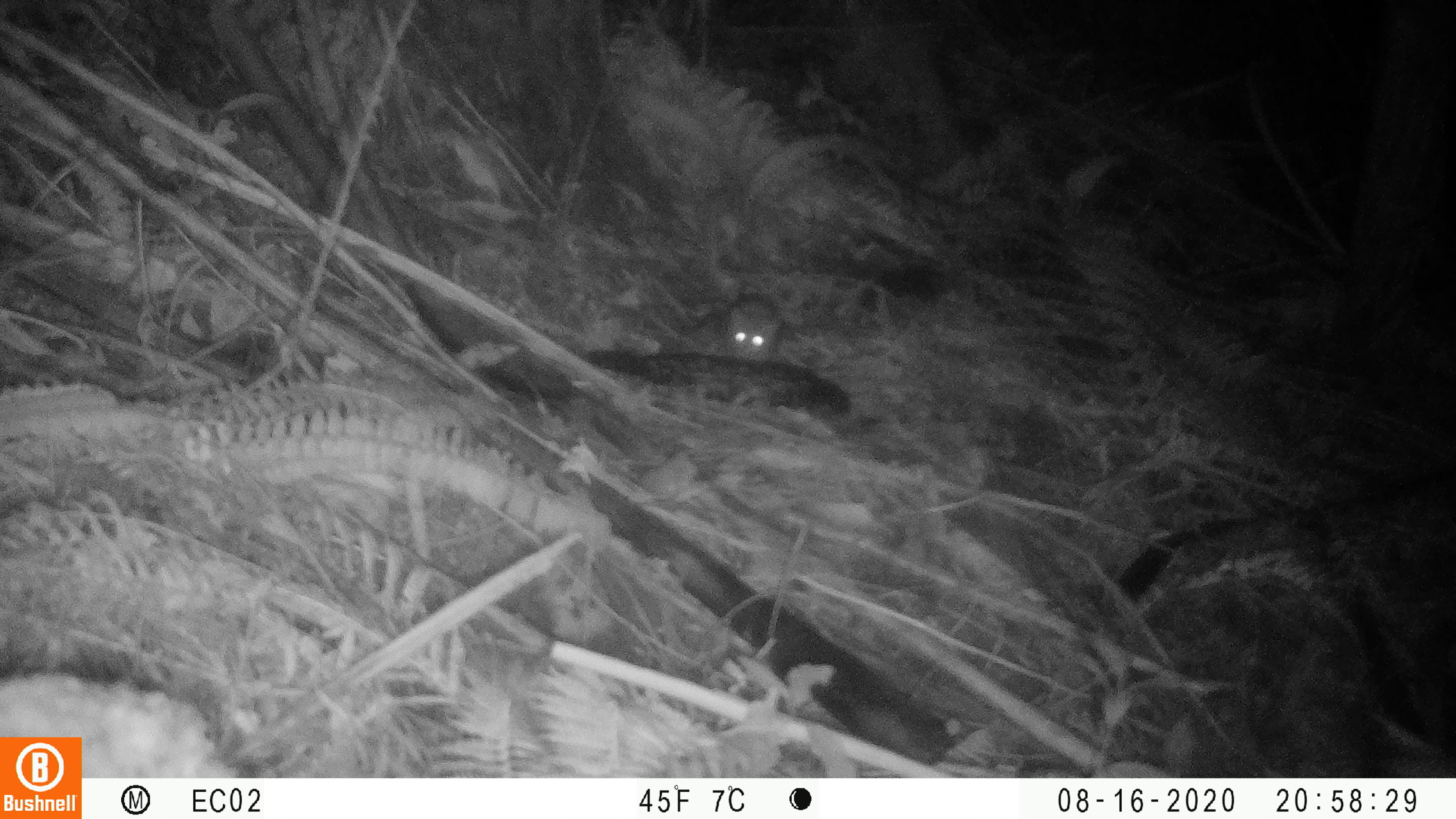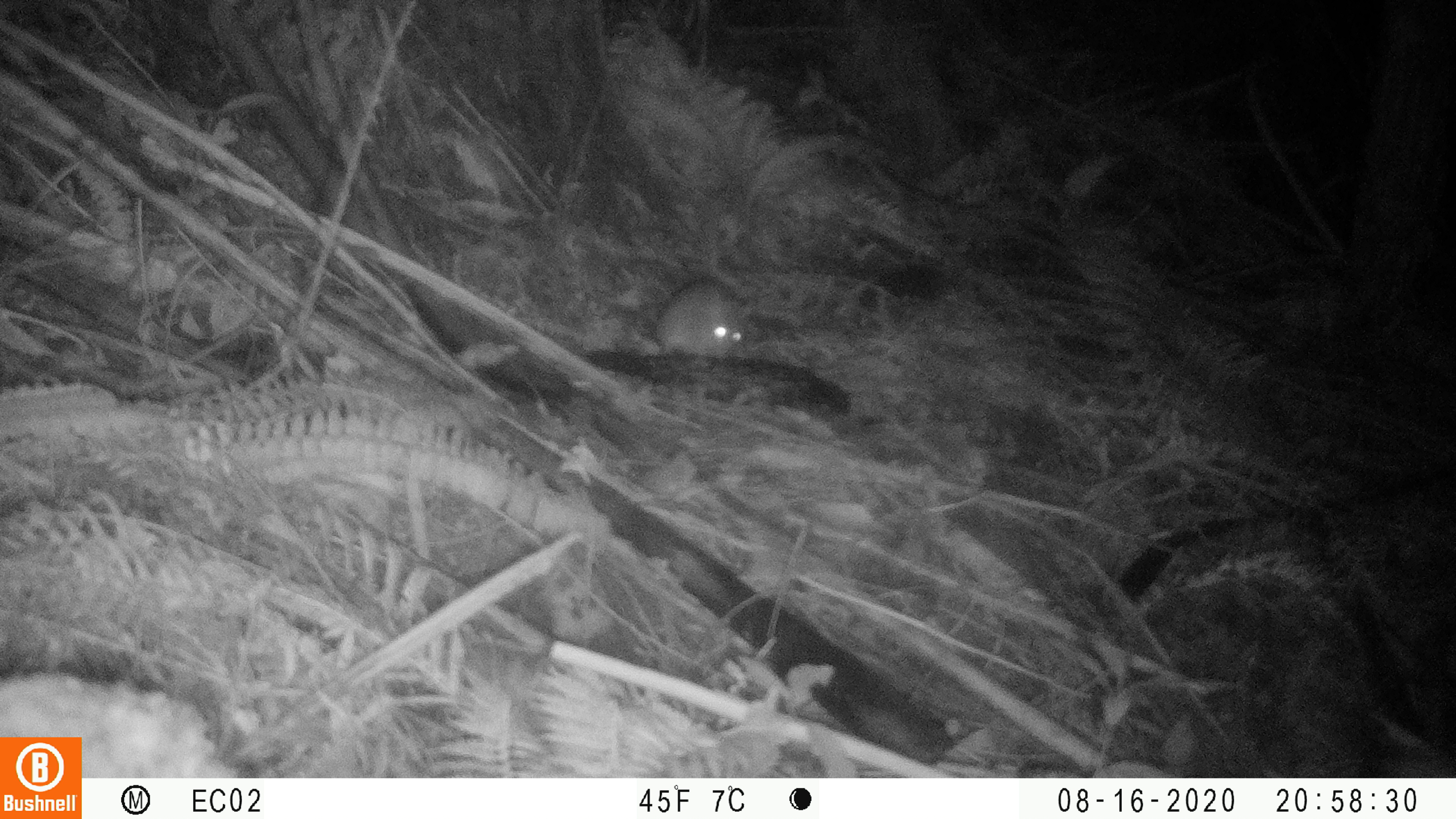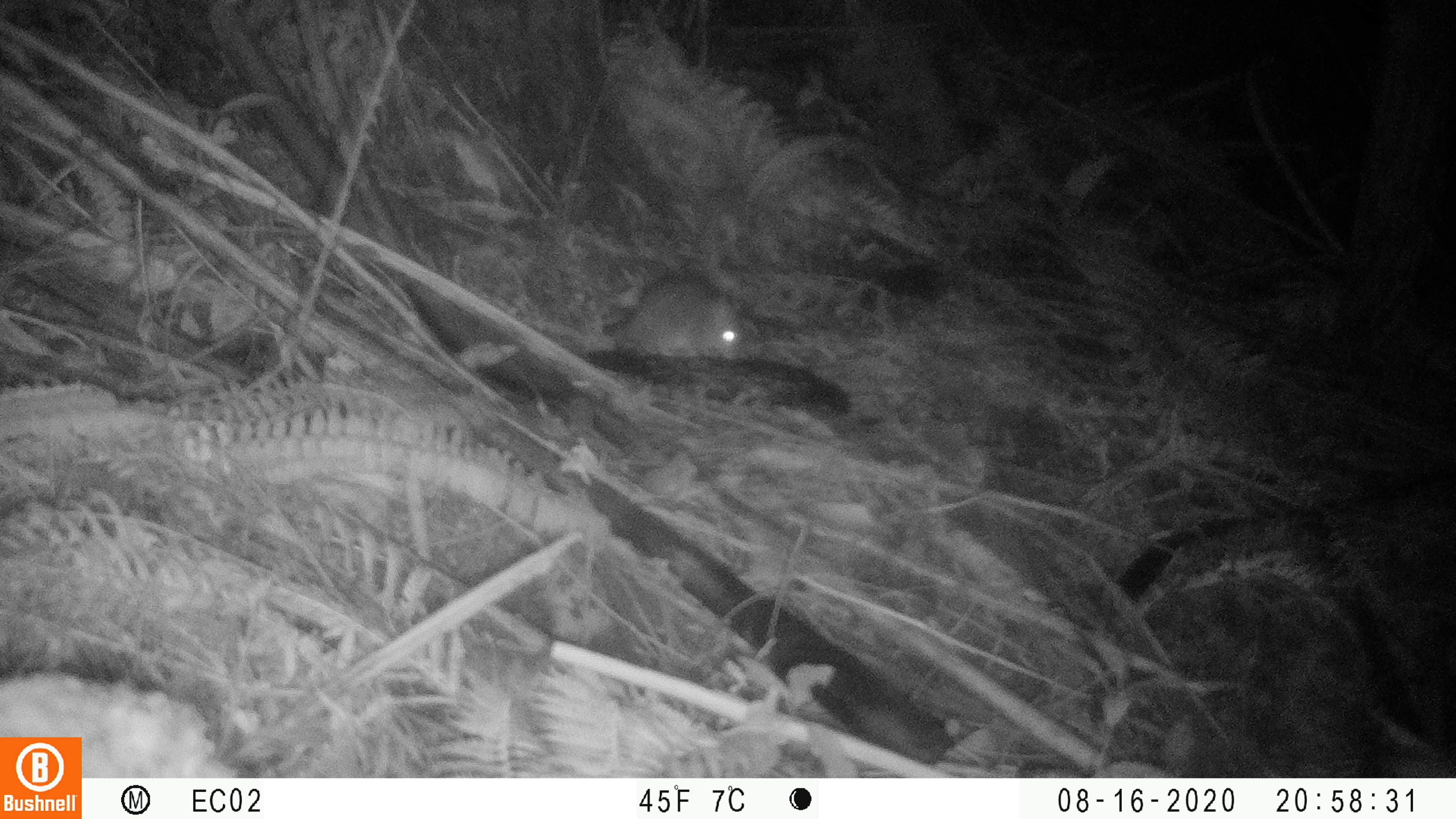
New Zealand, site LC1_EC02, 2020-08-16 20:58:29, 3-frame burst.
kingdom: Animalia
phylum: Chordata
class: Mammalia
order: Rodentia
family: Muridae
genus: Rattus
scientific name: Rattus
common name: rat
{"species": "rat (Rattus)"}